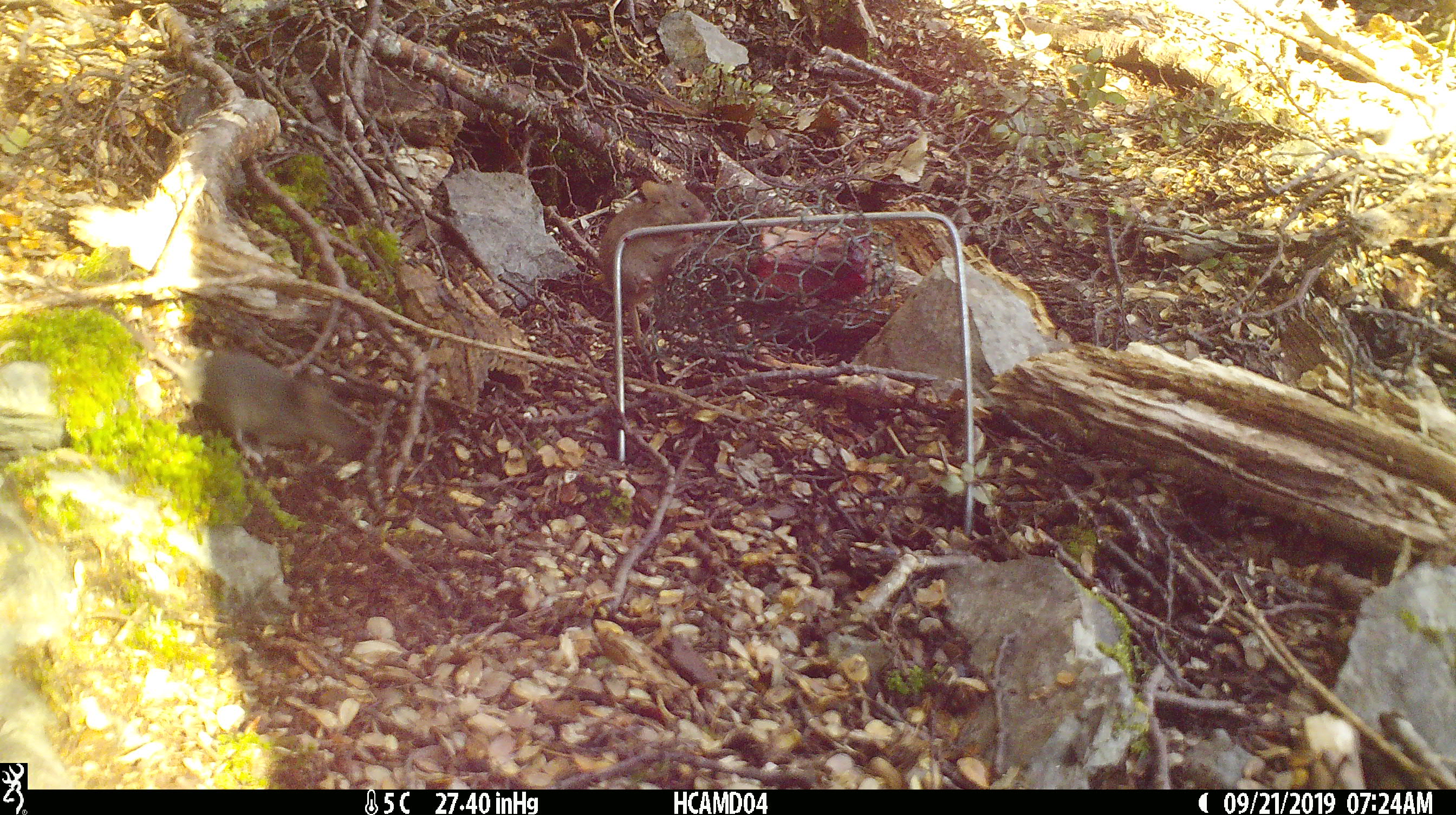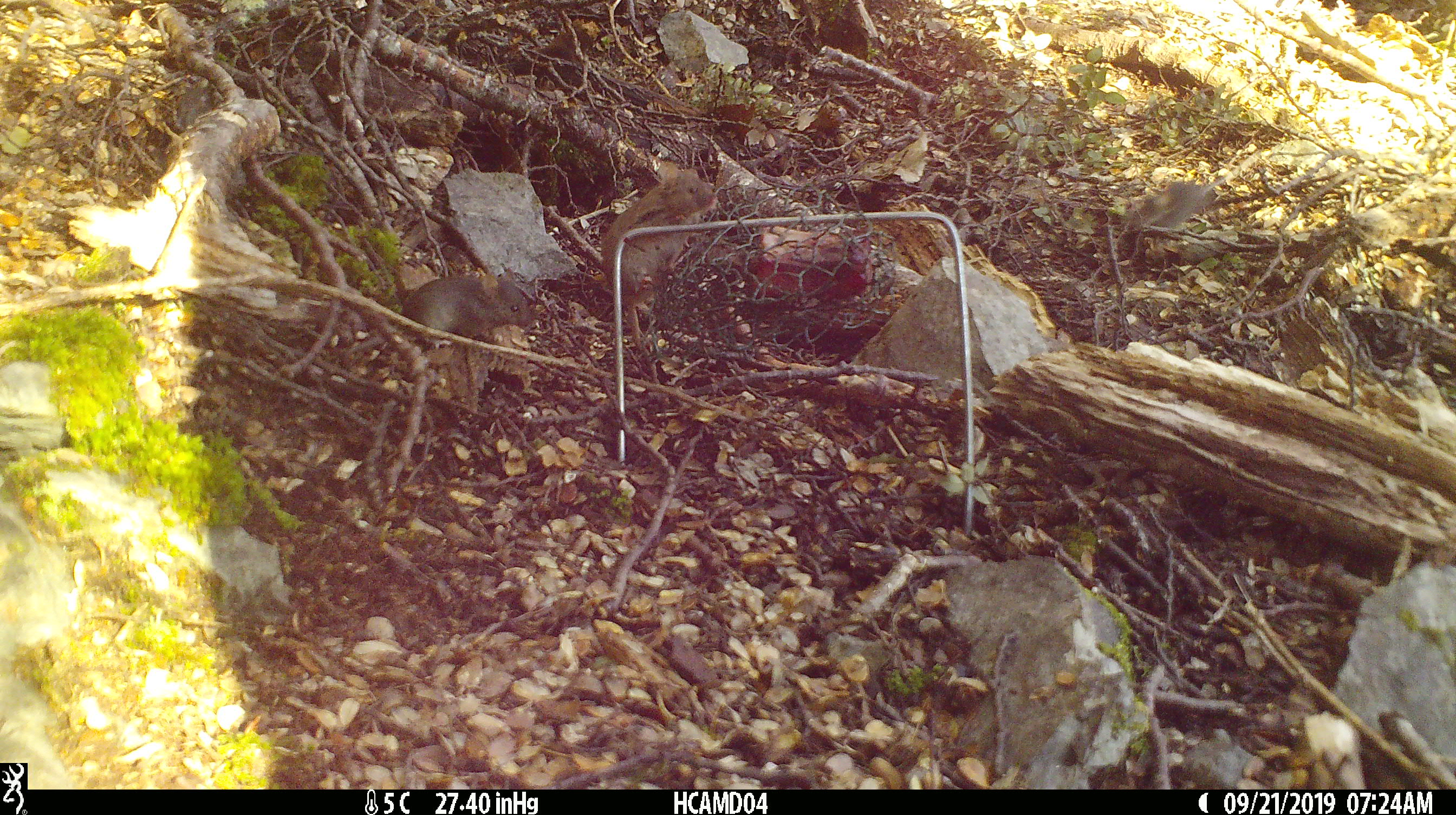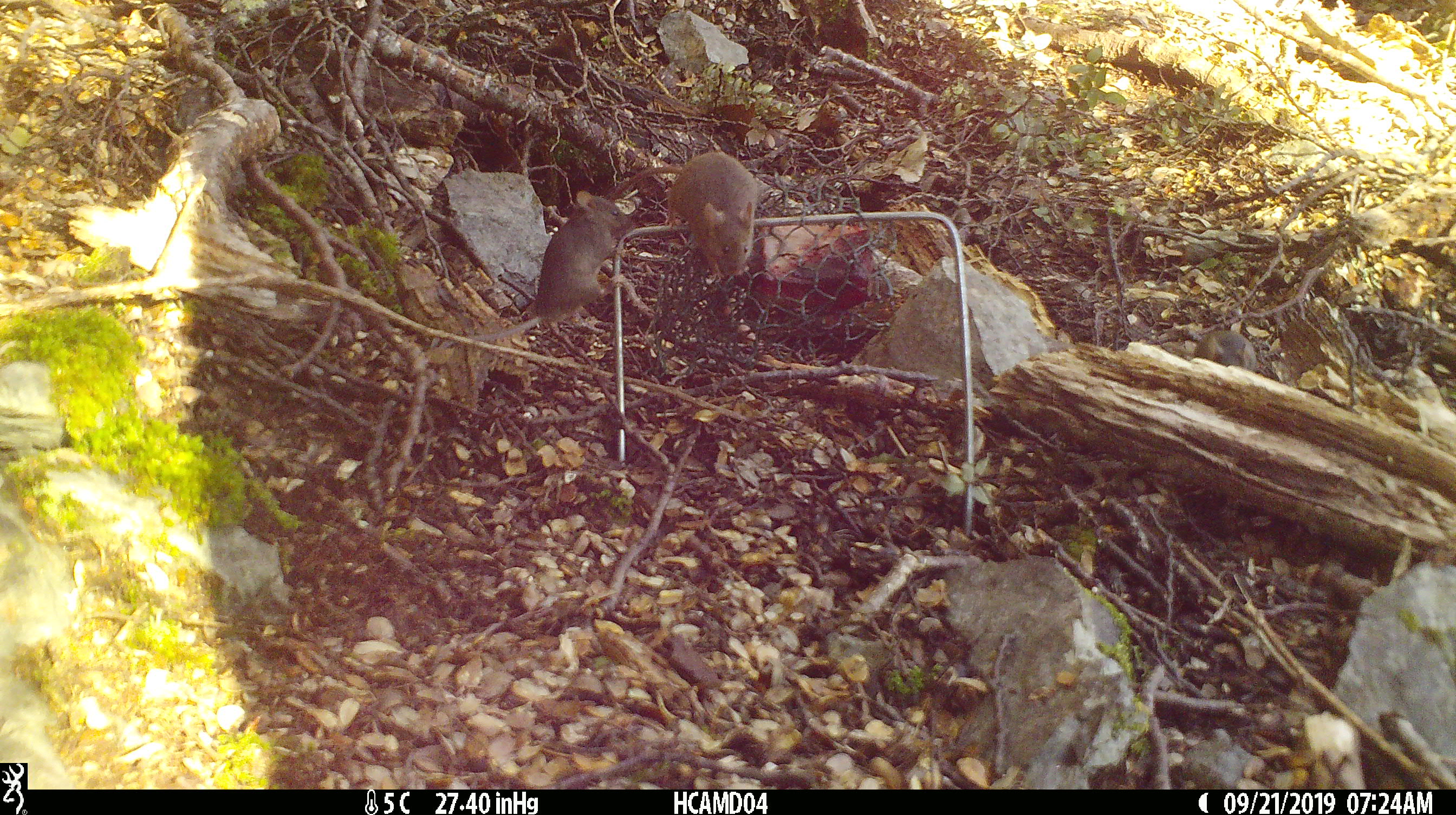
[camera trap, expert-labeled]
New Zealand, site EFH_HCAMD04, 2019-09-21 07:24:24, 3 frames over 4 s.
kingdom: Animalia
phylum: Chordata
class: Mammalia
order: Rodentia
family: Muridae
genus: Mus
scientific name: Mus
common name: mouse